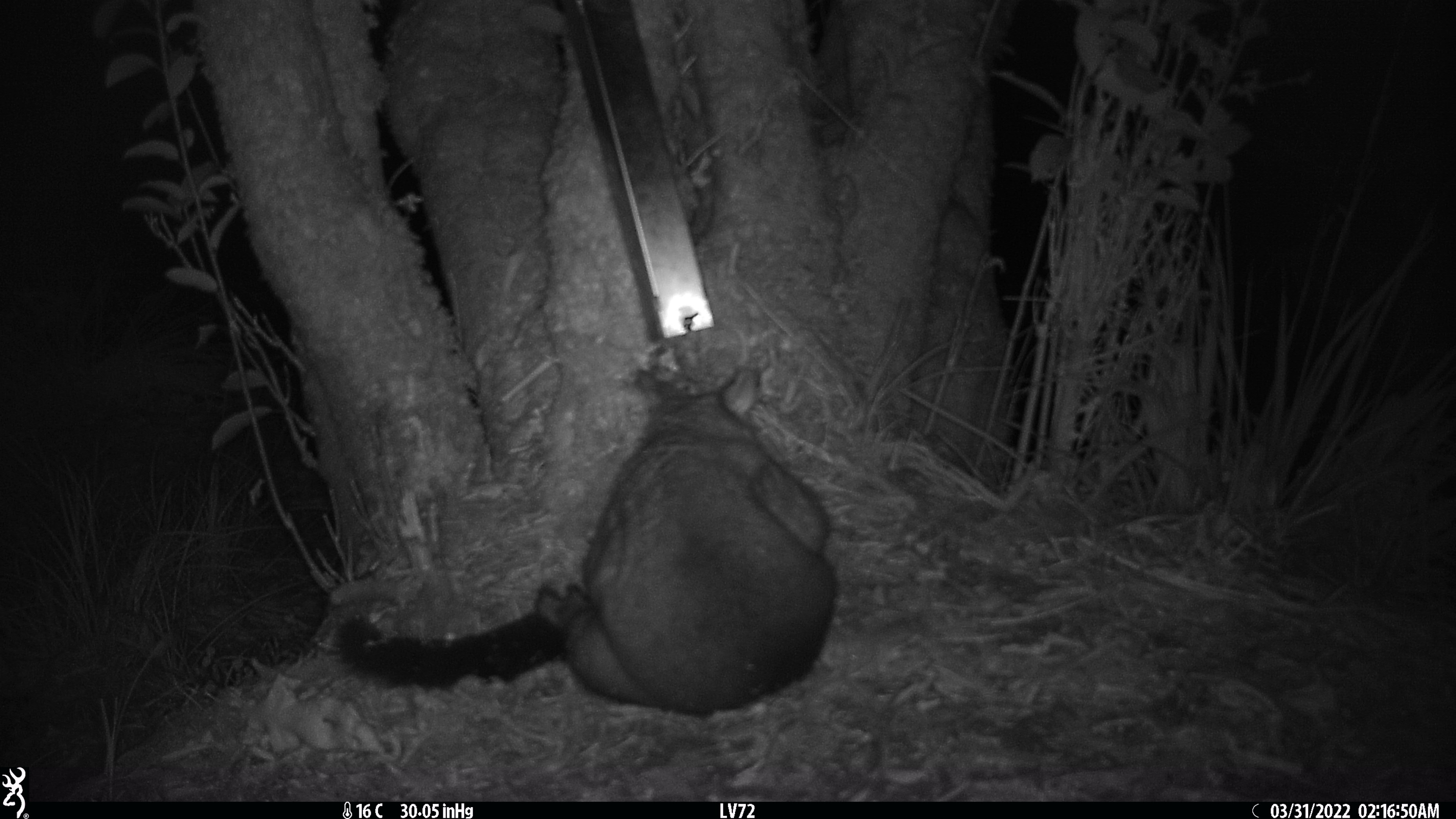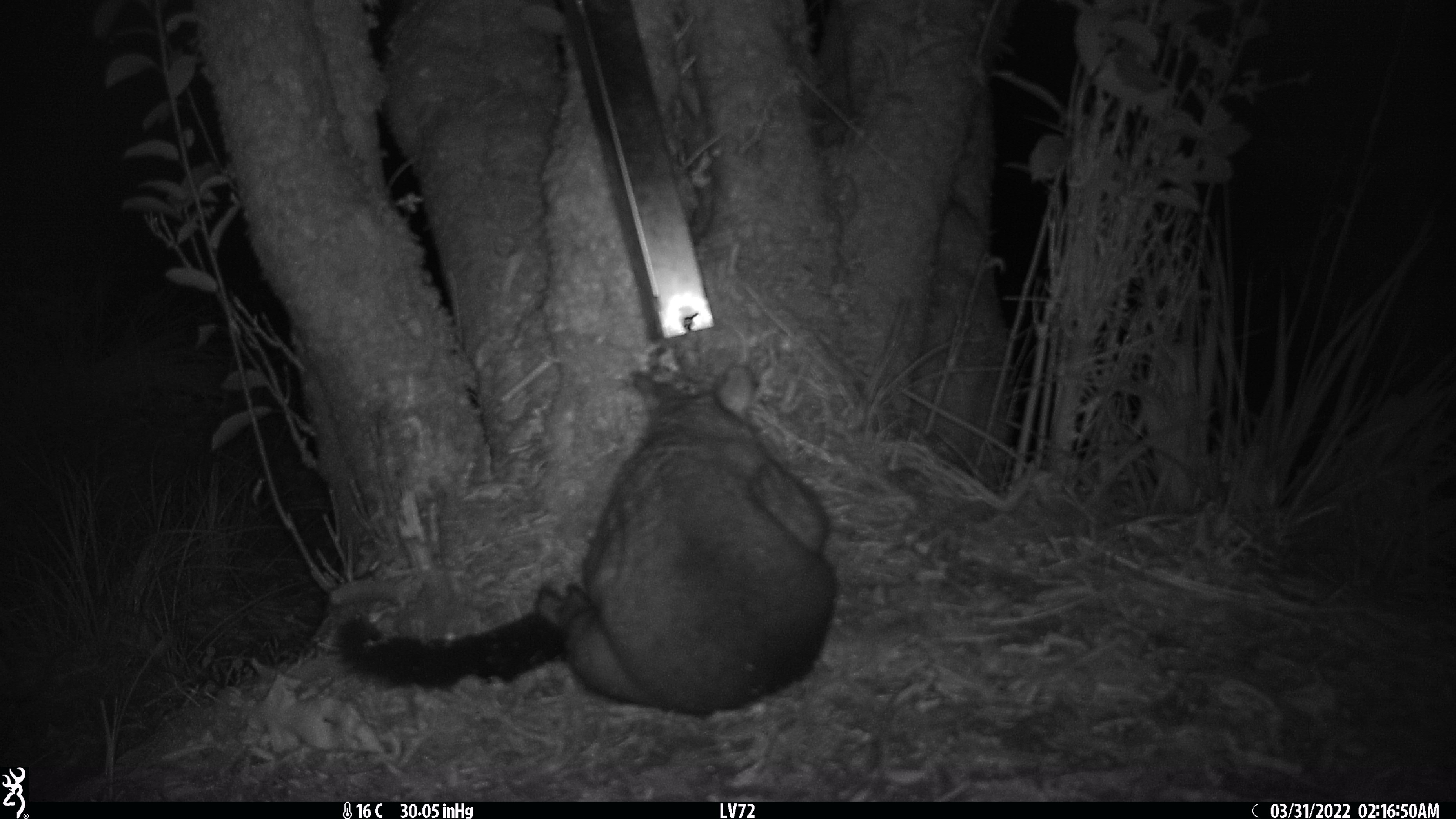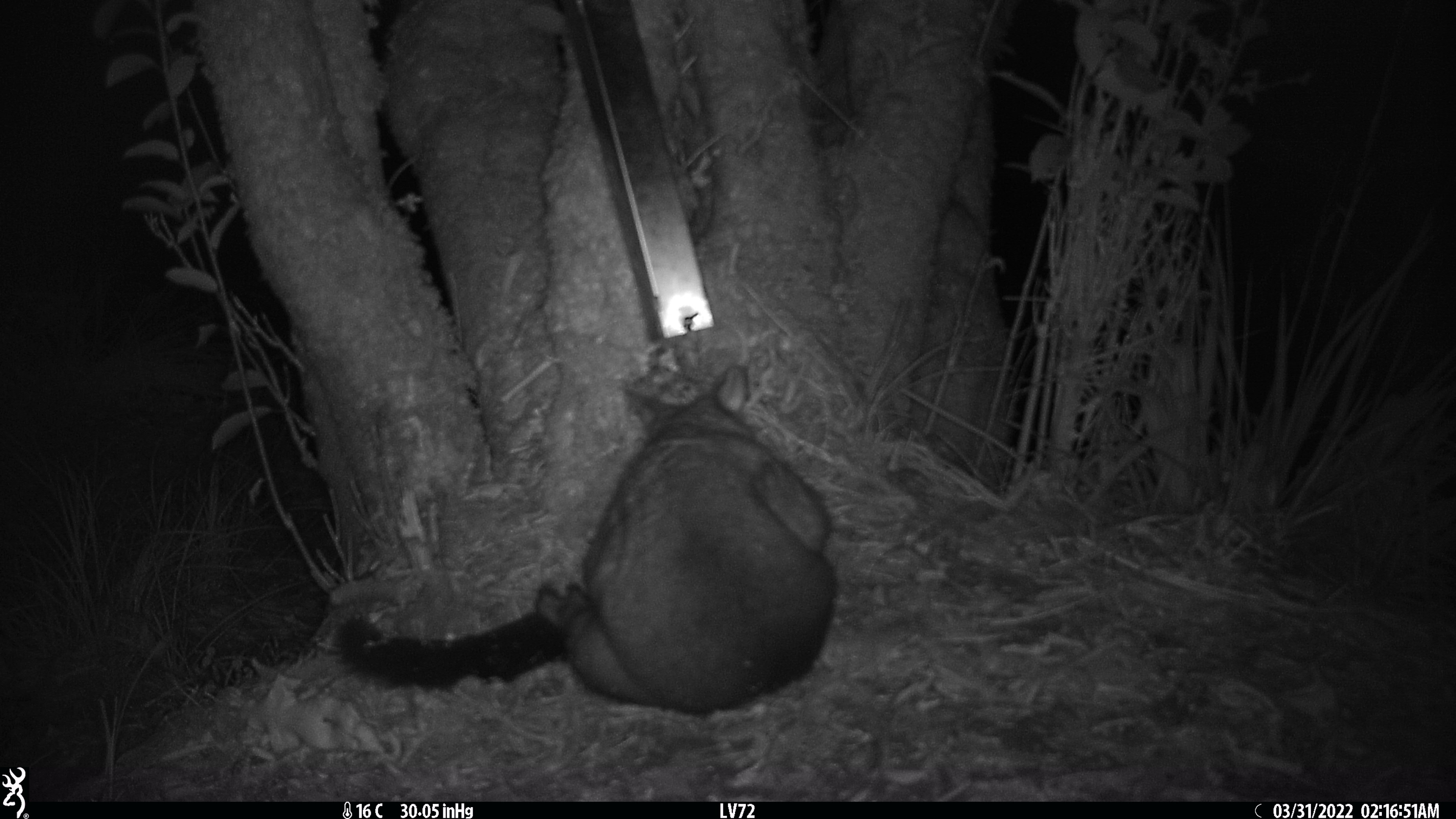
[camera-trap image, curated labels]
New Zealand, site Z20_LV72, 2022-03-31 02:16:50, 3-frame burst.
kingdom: Animalia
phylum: Chordata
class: Mammalia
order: Diprotodontia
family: Phalangeridae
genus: Trichosurus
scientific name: Trichosurus vulpecula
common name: common brushtail possum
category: possum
Possum (common brushtail possum) (Trichosurus vulpecula).